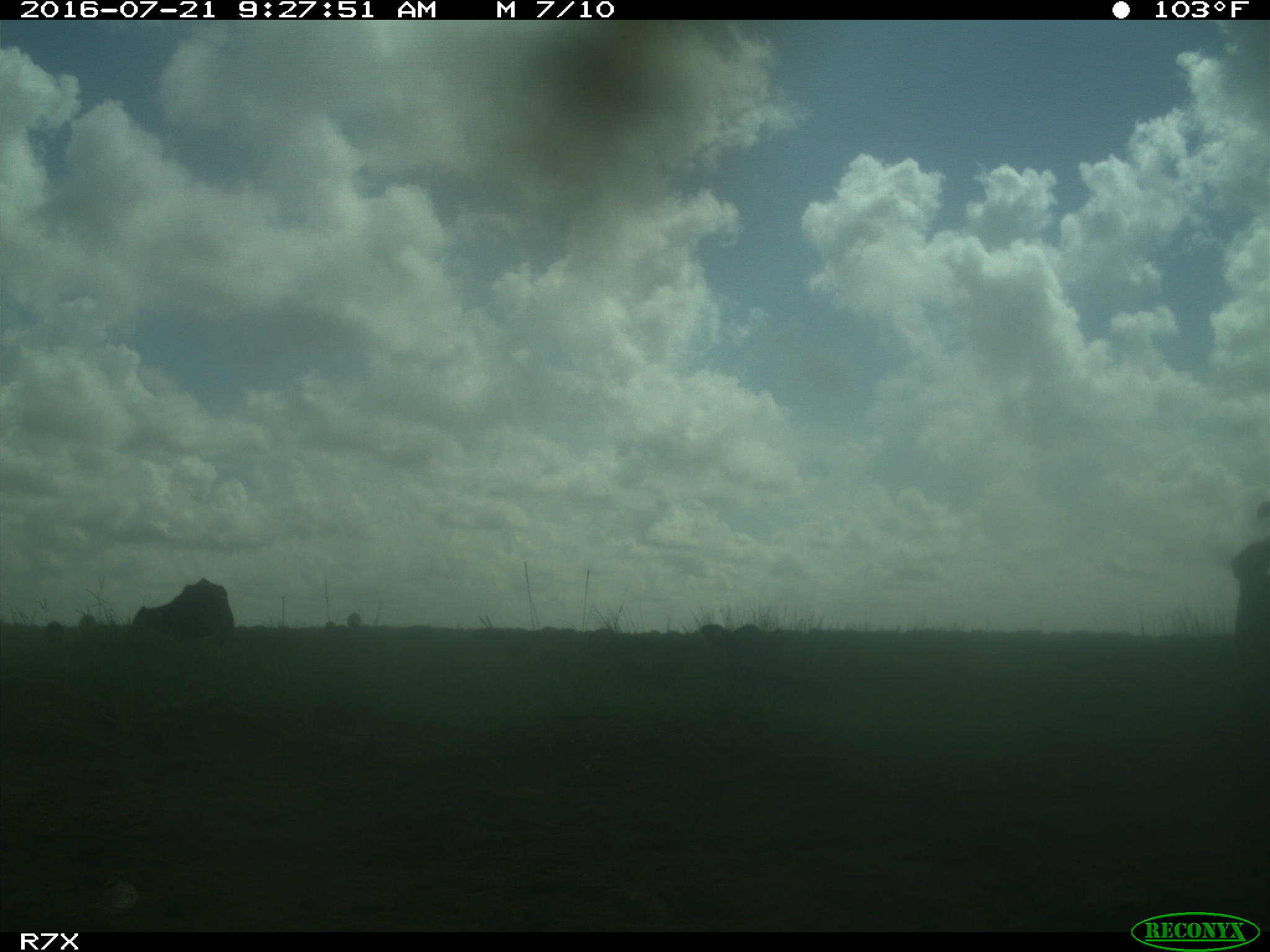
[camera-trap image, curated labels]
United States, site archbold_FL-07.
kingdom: Animalia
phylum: Chordata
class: Mammalia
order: Artiodactyla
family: Bovidae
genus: Bos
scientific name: Bos taurus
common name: domestic cow